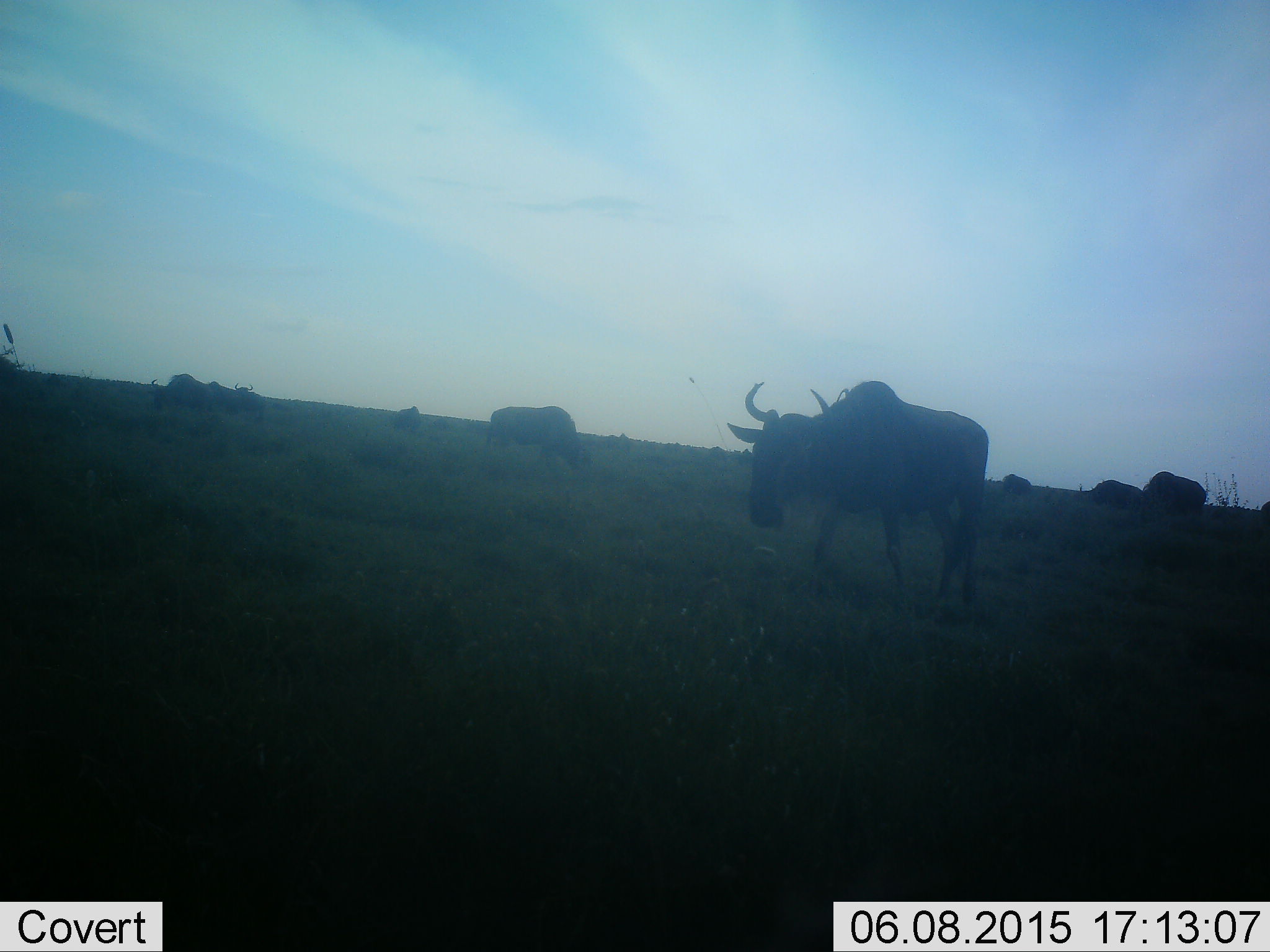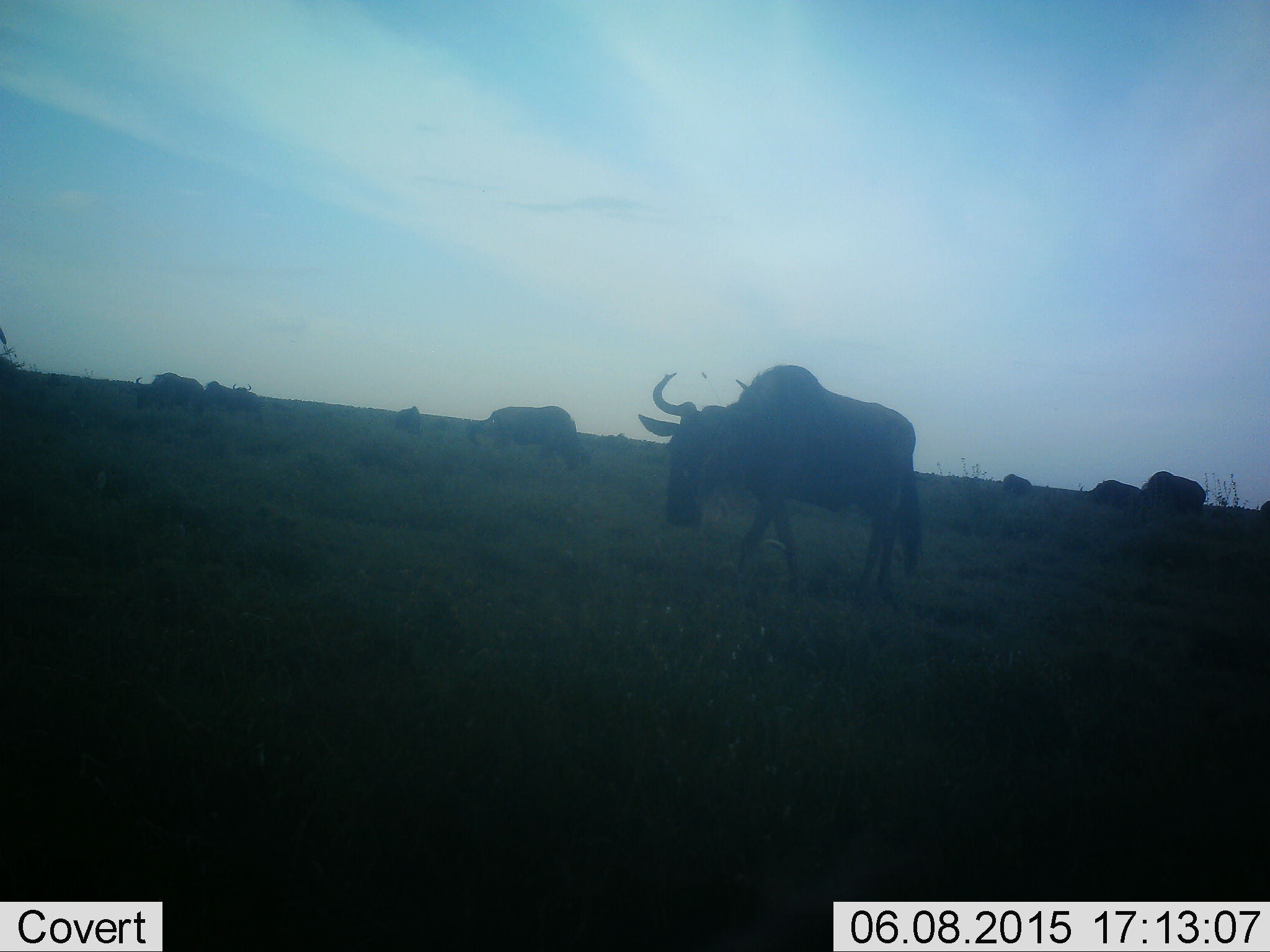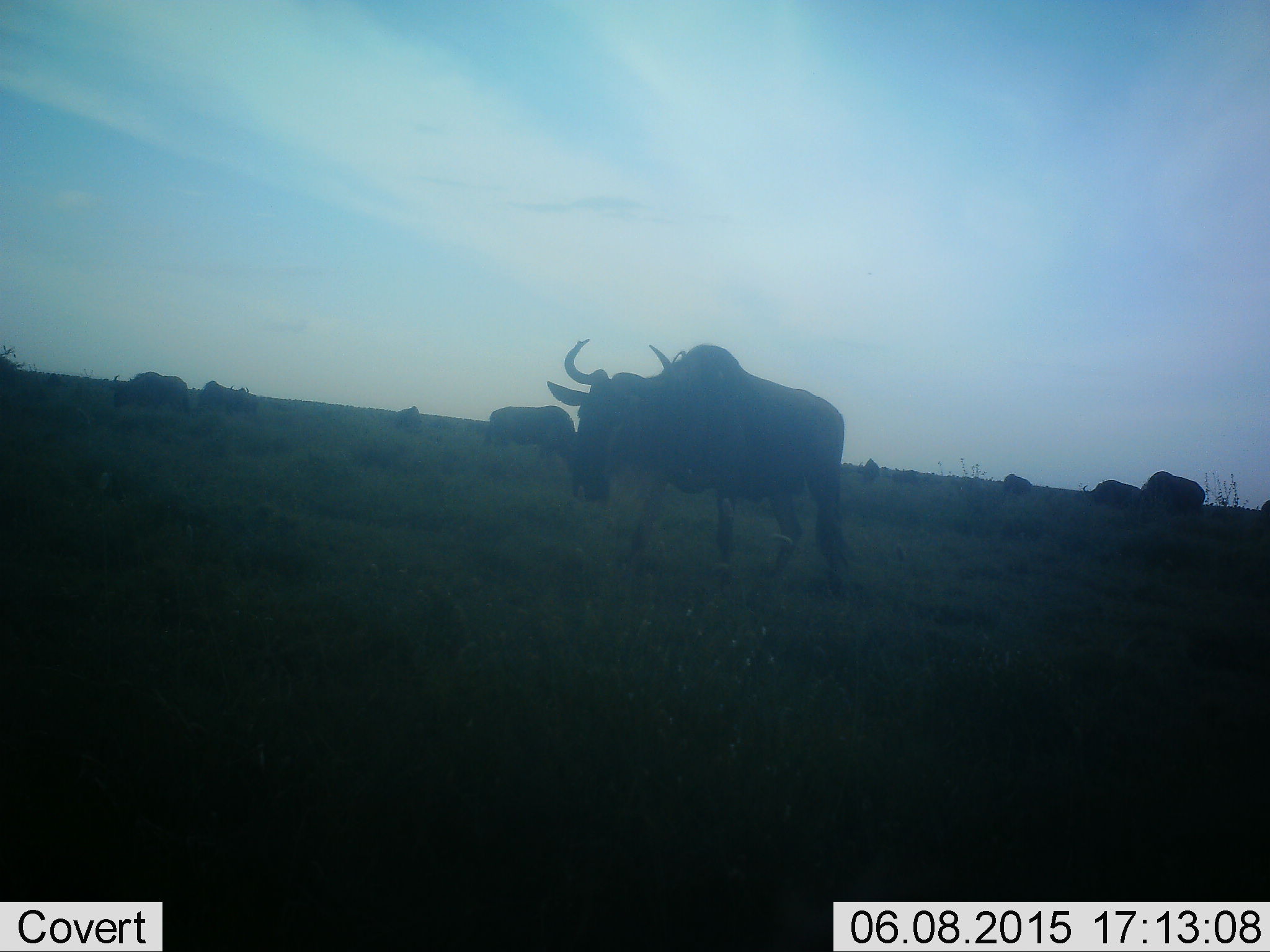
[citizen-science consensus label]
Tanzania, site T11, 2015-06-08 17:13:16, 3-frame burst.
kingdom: Animalia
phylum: Chordata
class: Mammalia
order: Artiodactyla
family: Bovidae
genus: Connochaetes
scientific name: Connochaetes taurinus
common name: blue wildebeest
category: wildebeest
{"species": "wildebeest (blue wildebeest) (Connochaetes taurinus)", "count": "9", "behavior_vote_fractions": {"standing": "70%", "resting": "20%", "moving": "80%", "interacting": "0%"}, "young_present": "0%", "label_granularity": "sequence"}